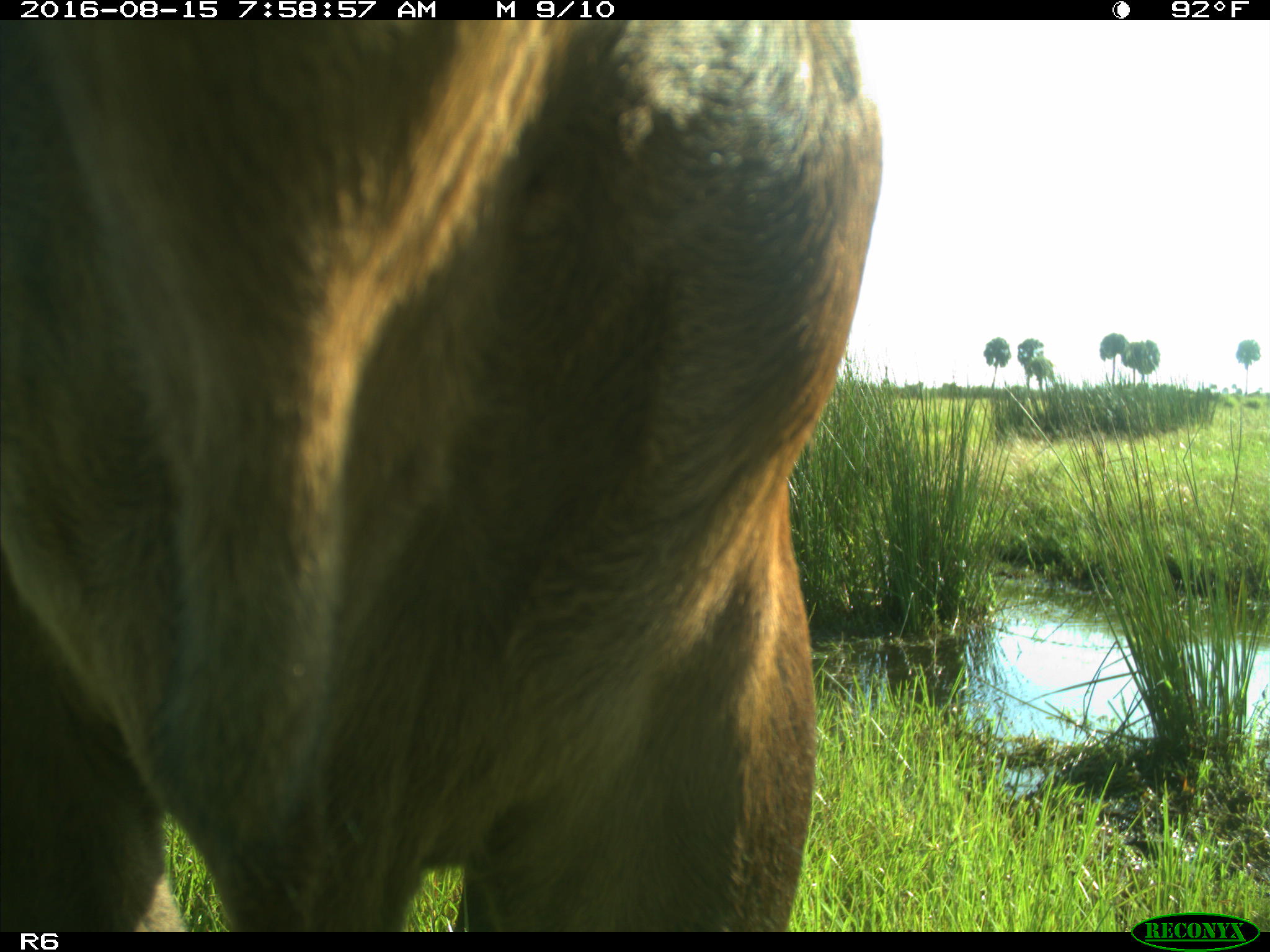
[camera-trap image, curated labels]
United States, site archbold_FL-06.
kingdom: Animalia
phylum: Chordata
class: Mammalia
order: Artiodactyla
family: Bovidae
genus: Bos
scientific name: Bos taurus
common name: domestic cow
Bos taurus (domestic cow).